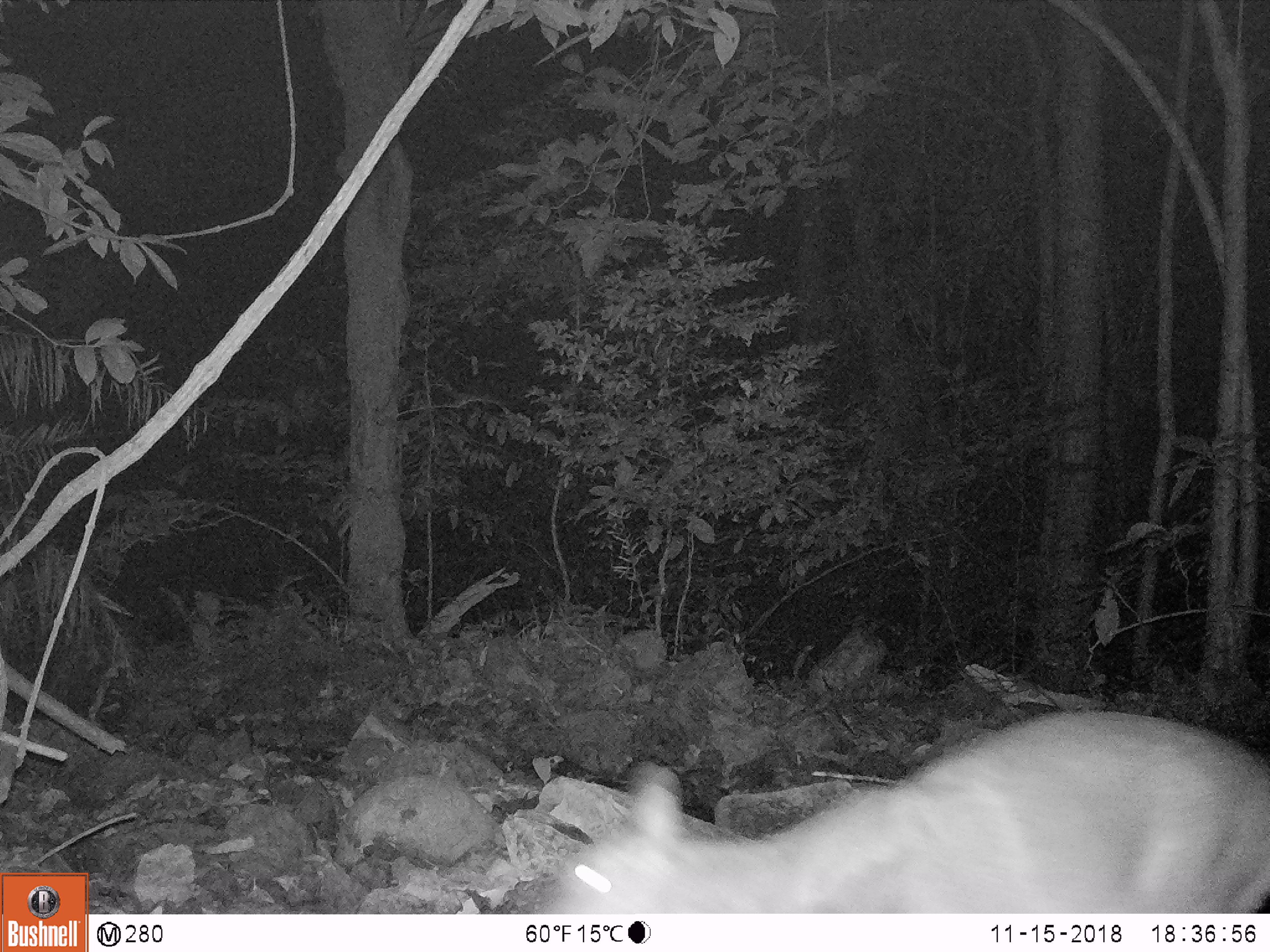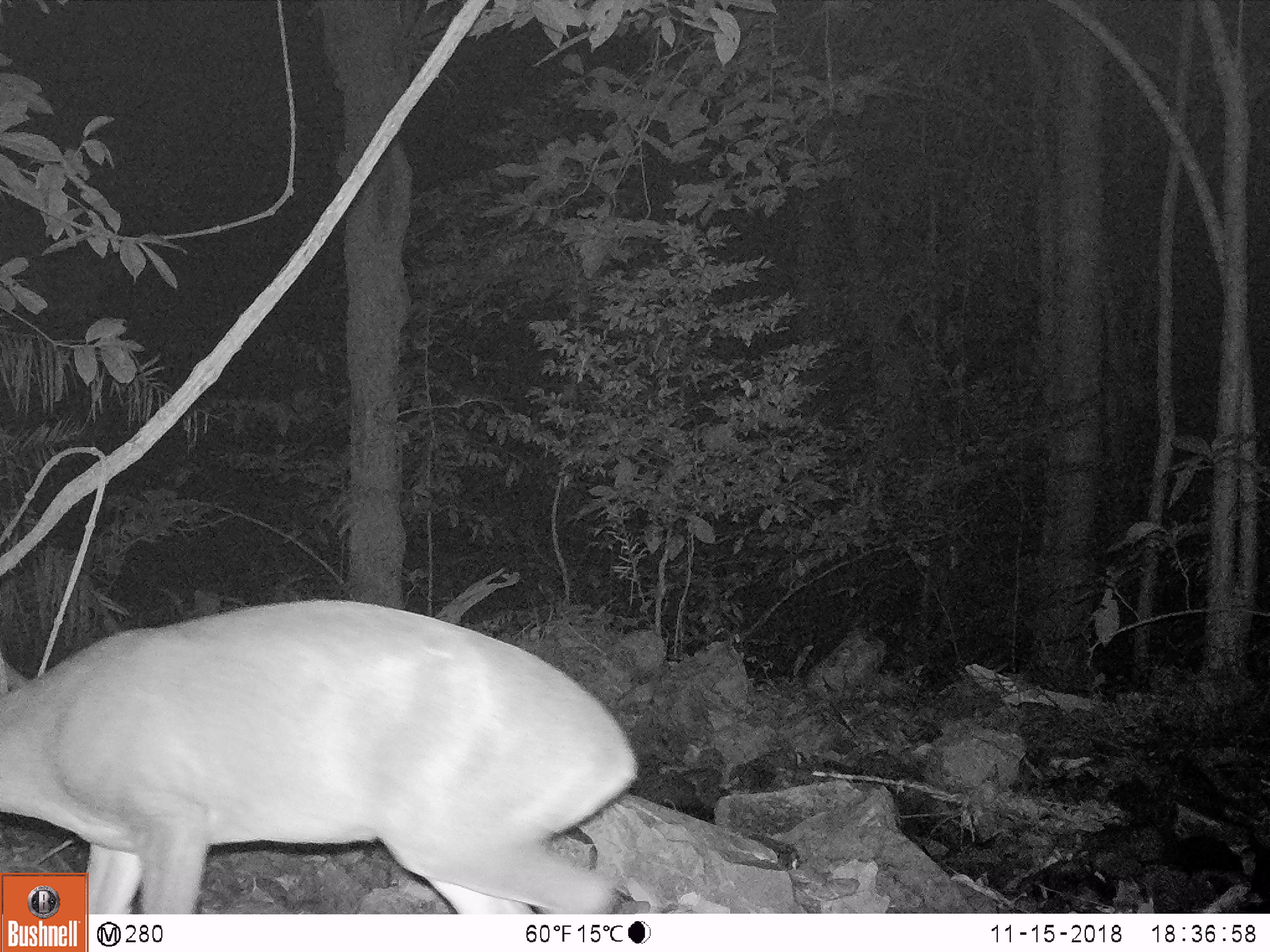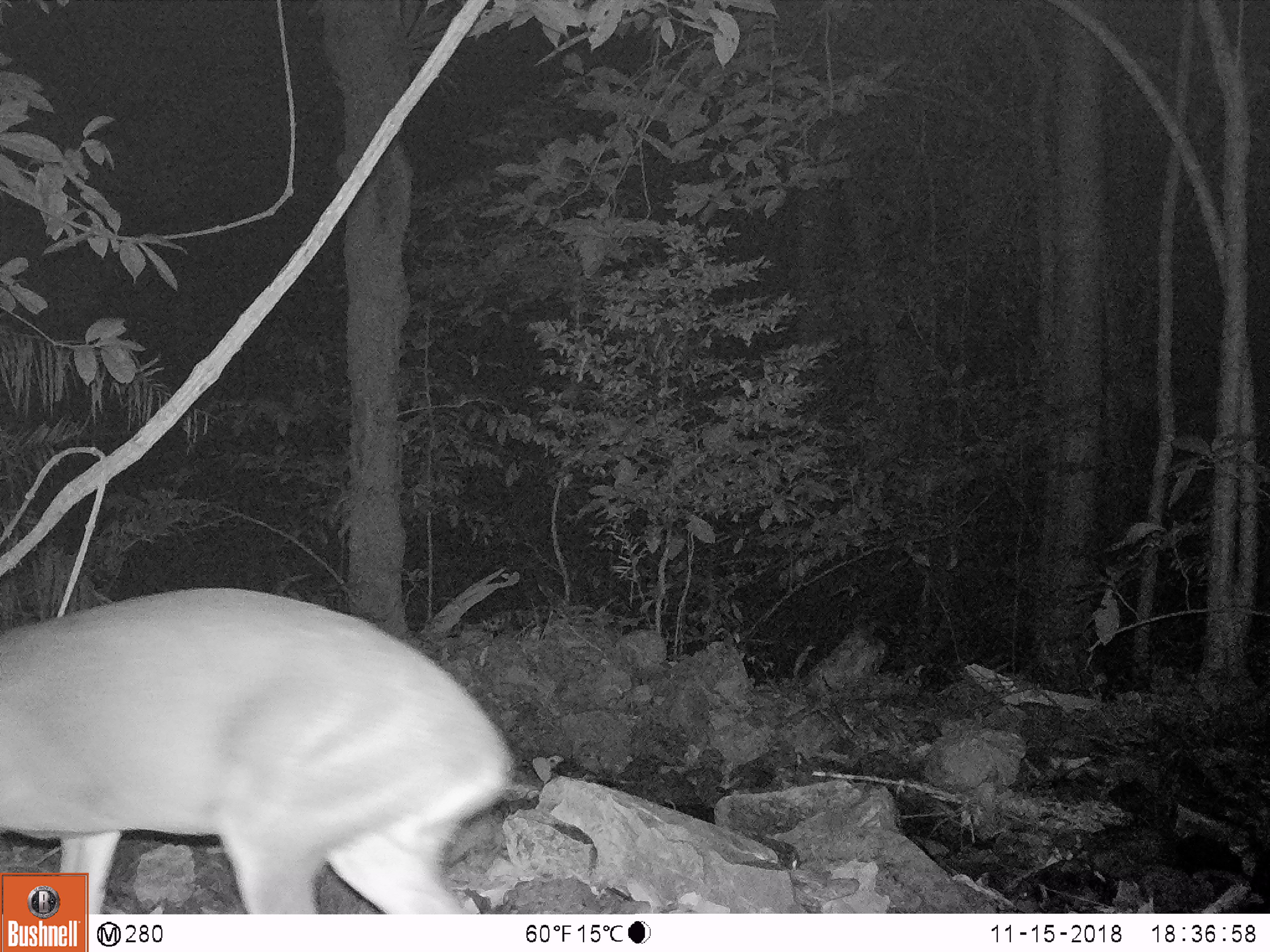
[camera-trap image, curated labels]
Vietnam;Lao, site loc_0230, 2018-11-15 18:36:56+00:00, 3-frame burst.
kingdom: Animalia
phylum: Chordata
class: Mammalia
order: Artiodactyla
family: Cervidae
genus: Muntiacus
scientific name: Muntiacus vuquangensis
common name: large-antlered muntjac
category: large antlered muntjac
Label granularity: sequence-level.